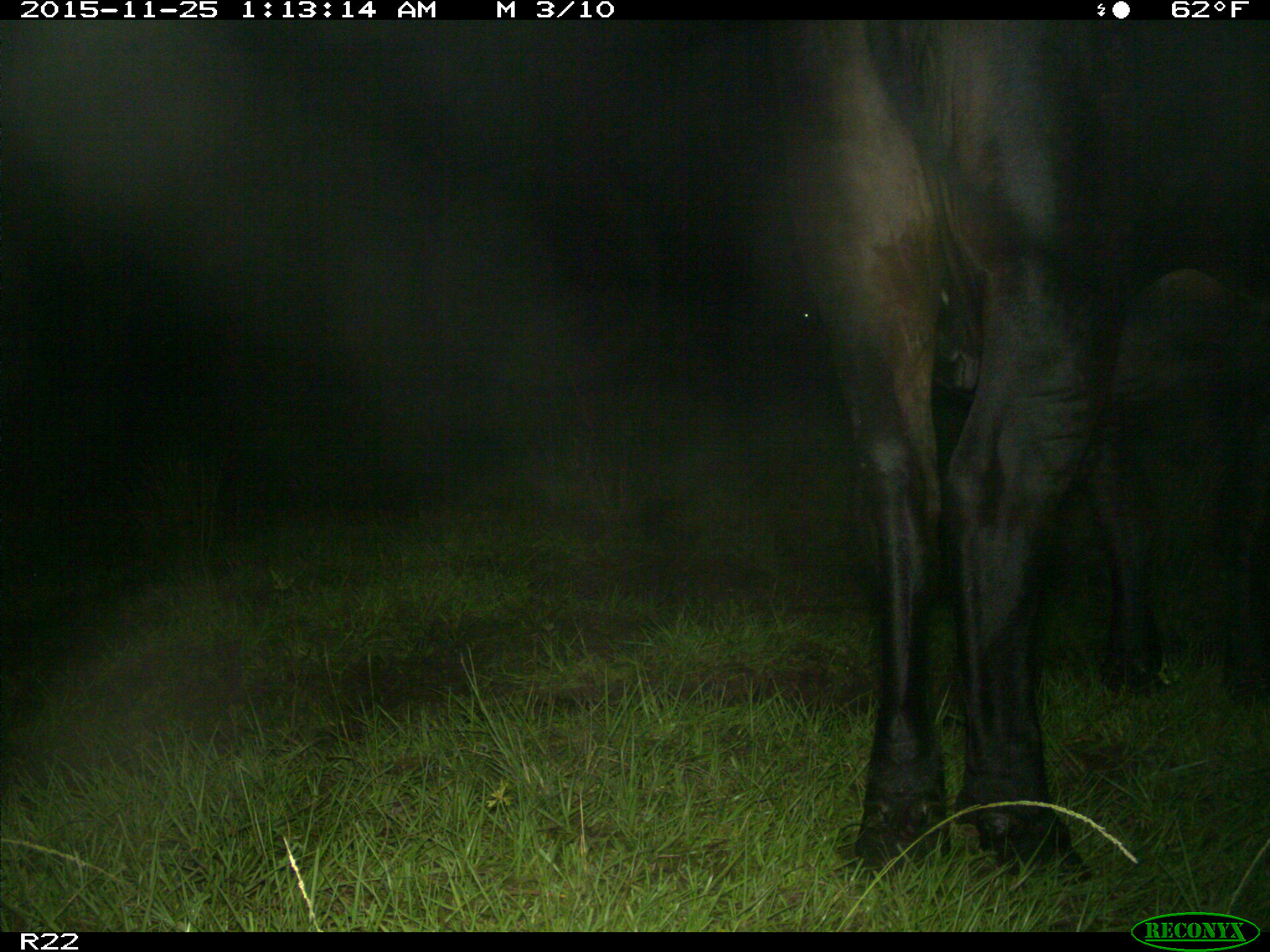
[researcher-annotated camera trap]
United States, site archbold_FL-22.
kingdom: Animalia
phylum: Chordata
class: Mammalia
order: Artiodactyla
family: Bovidae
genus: Bos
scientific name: Bos taurus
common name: domestic cow